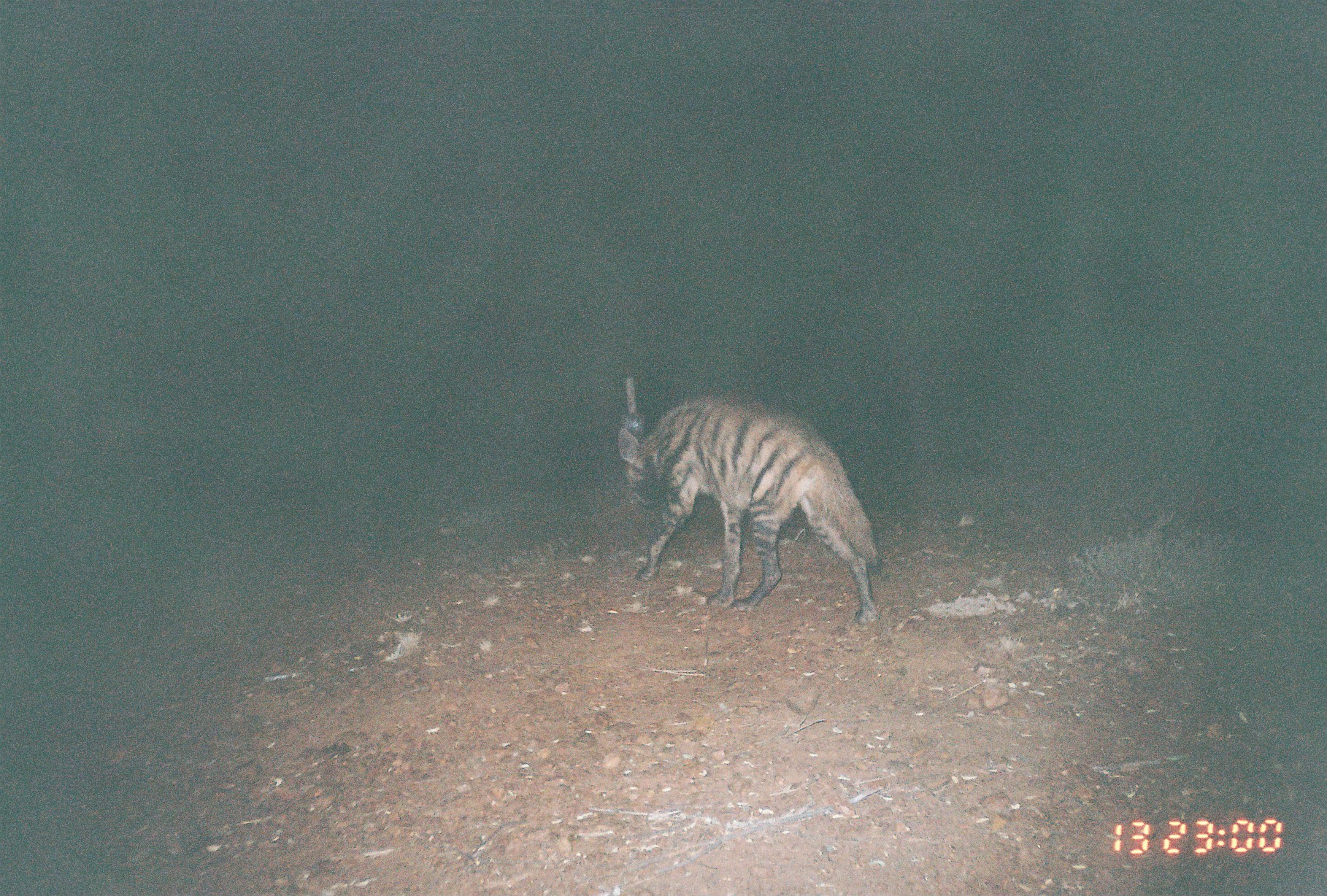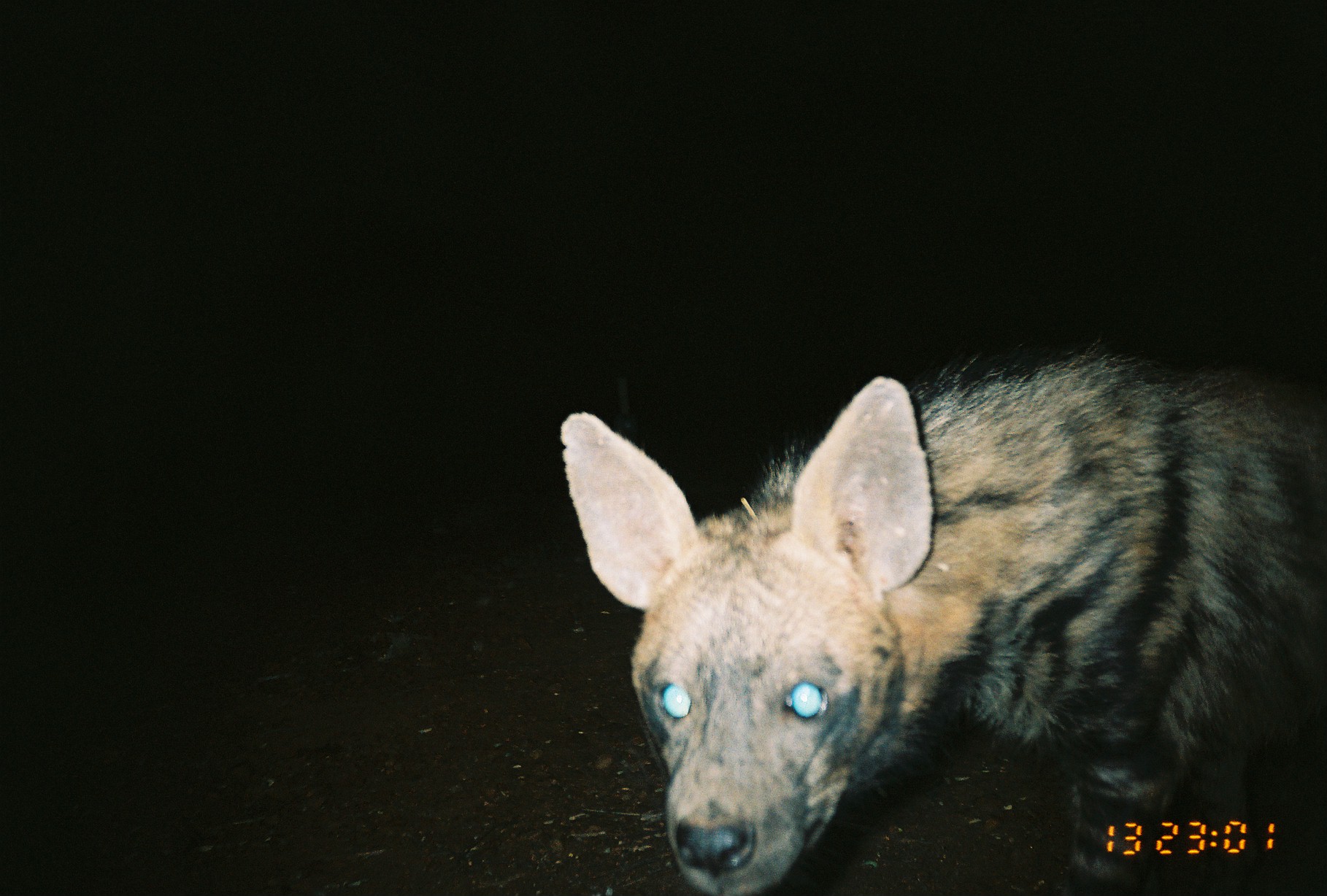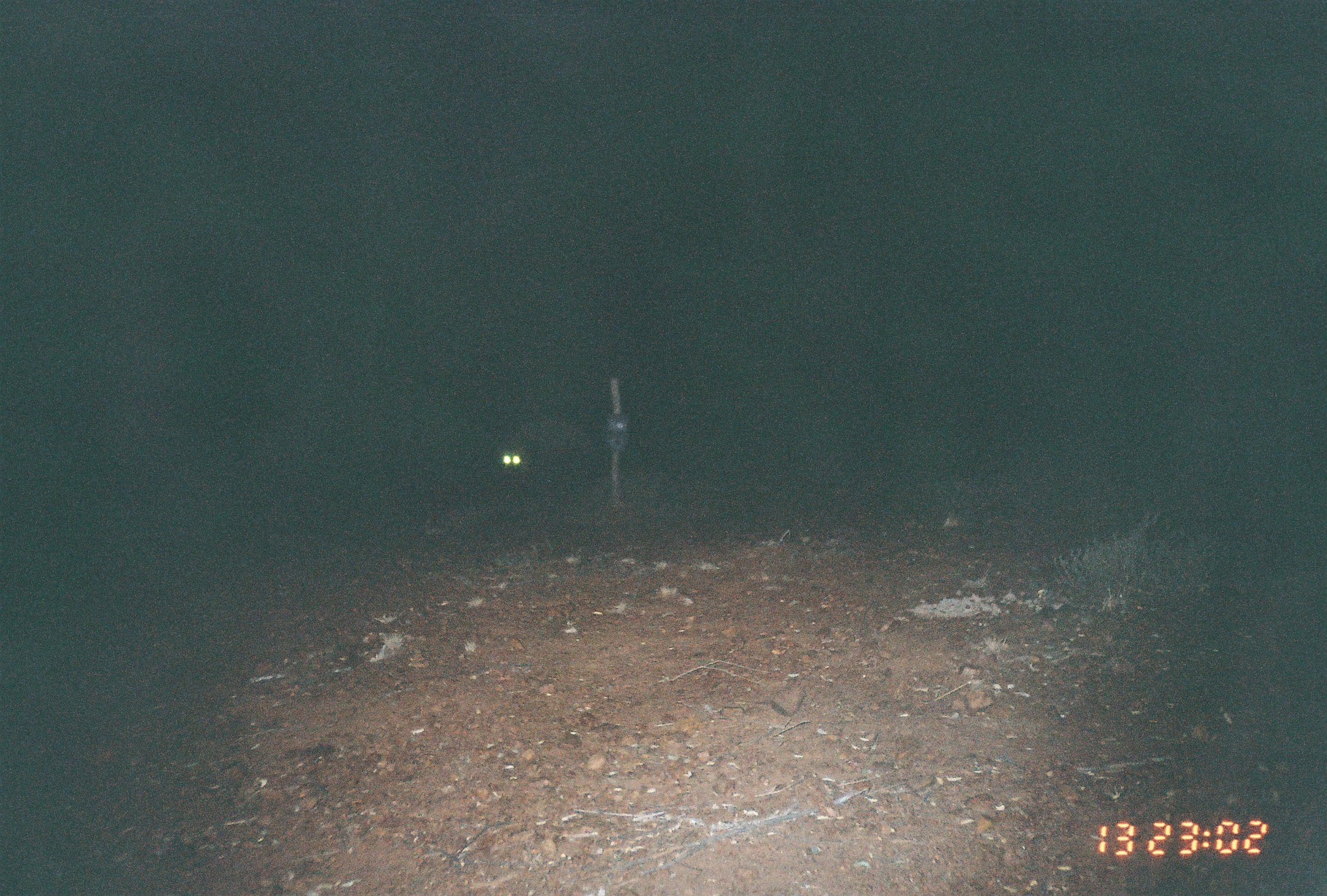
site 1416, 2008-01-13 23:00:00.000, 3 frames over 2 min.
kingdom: Animalia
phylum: Chordata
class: Mammalia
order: Carnivora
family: Hyaenidae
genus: Hyaena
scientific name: Hyaena hyaena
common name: striped hyena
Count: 1.